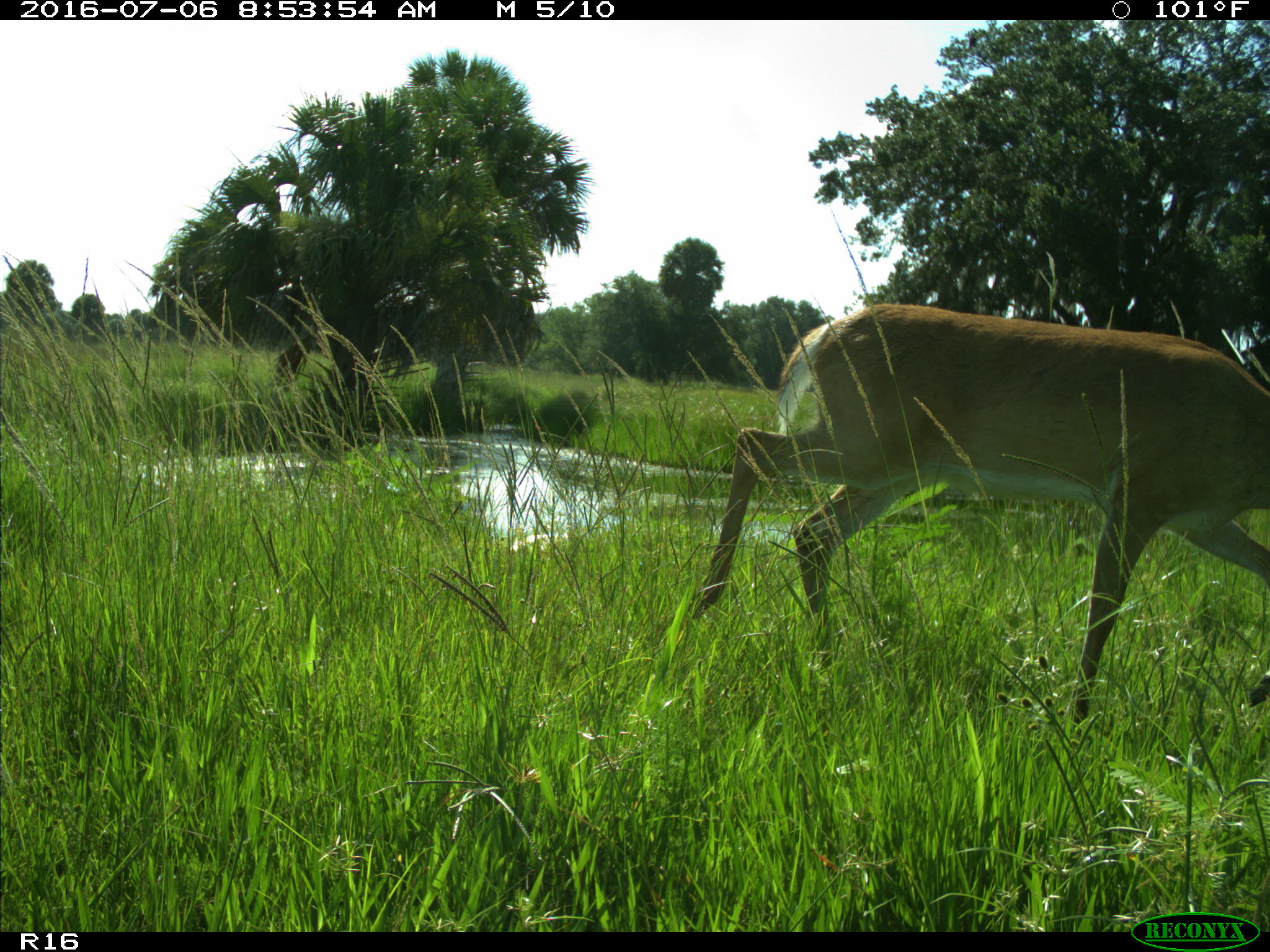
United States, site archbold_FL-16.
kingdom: Animalia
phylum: Chordata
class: Mammalia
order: Artiodactyla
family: Cervidae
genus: Odocoileus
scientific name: Odocoileus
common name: deer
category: unidentified deer